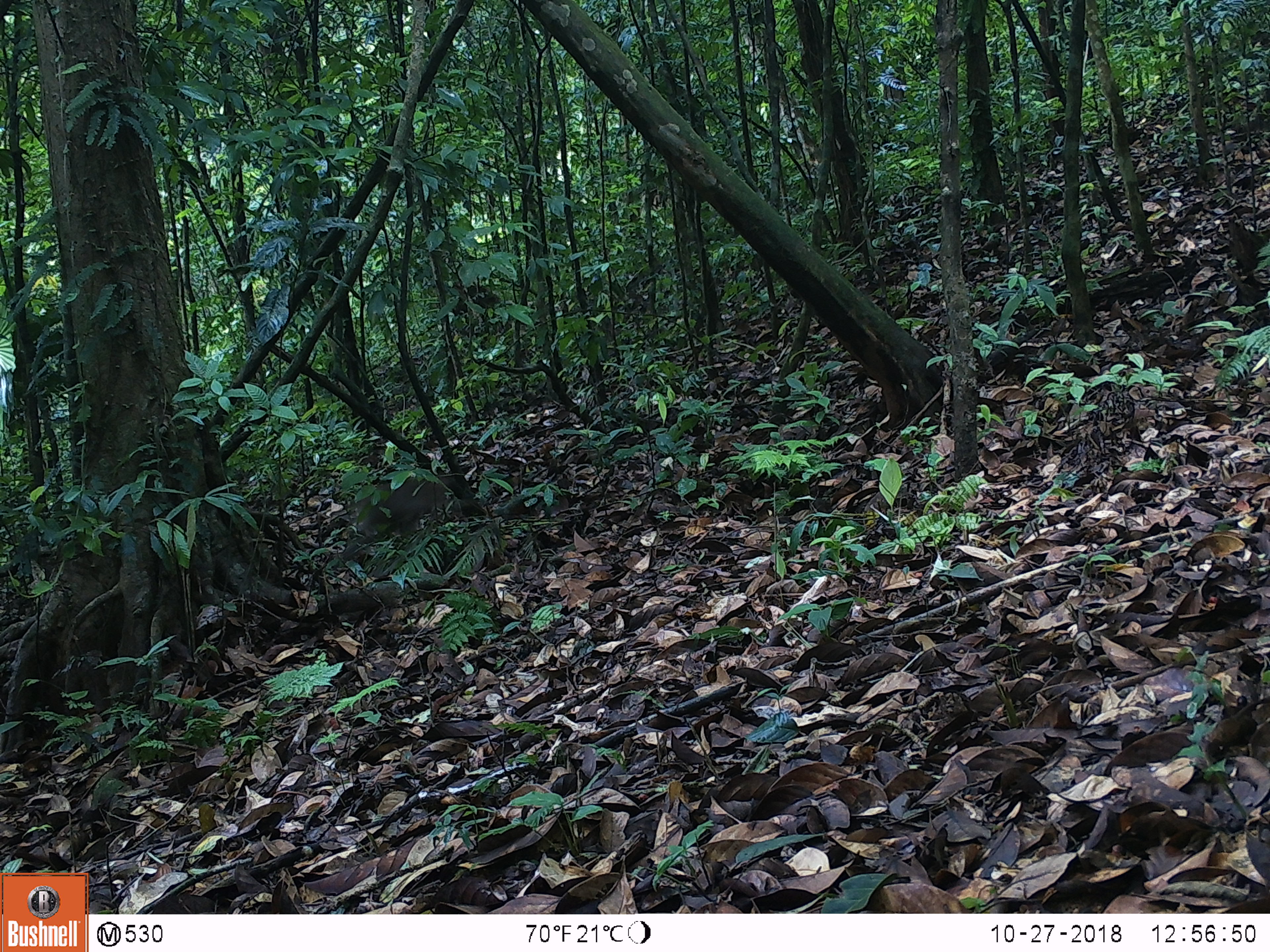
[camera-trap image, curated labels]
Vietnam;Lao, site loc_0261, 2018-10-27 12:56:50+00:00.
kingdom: Animalia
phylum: Chordata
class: Mammalia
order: Primates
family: Cercopithecidae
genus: Macaca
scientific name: Macaca nemestrina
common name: pig-tailed macaque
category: pig tailed macaque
Pig tailed macaque (pig-tailed macaque) (Macaca nemestrina). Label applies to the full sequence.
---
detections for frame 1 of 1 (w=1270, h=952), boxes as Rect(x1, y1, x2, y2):
pig tailed macaque: Rect(350, 474, 470, 534)